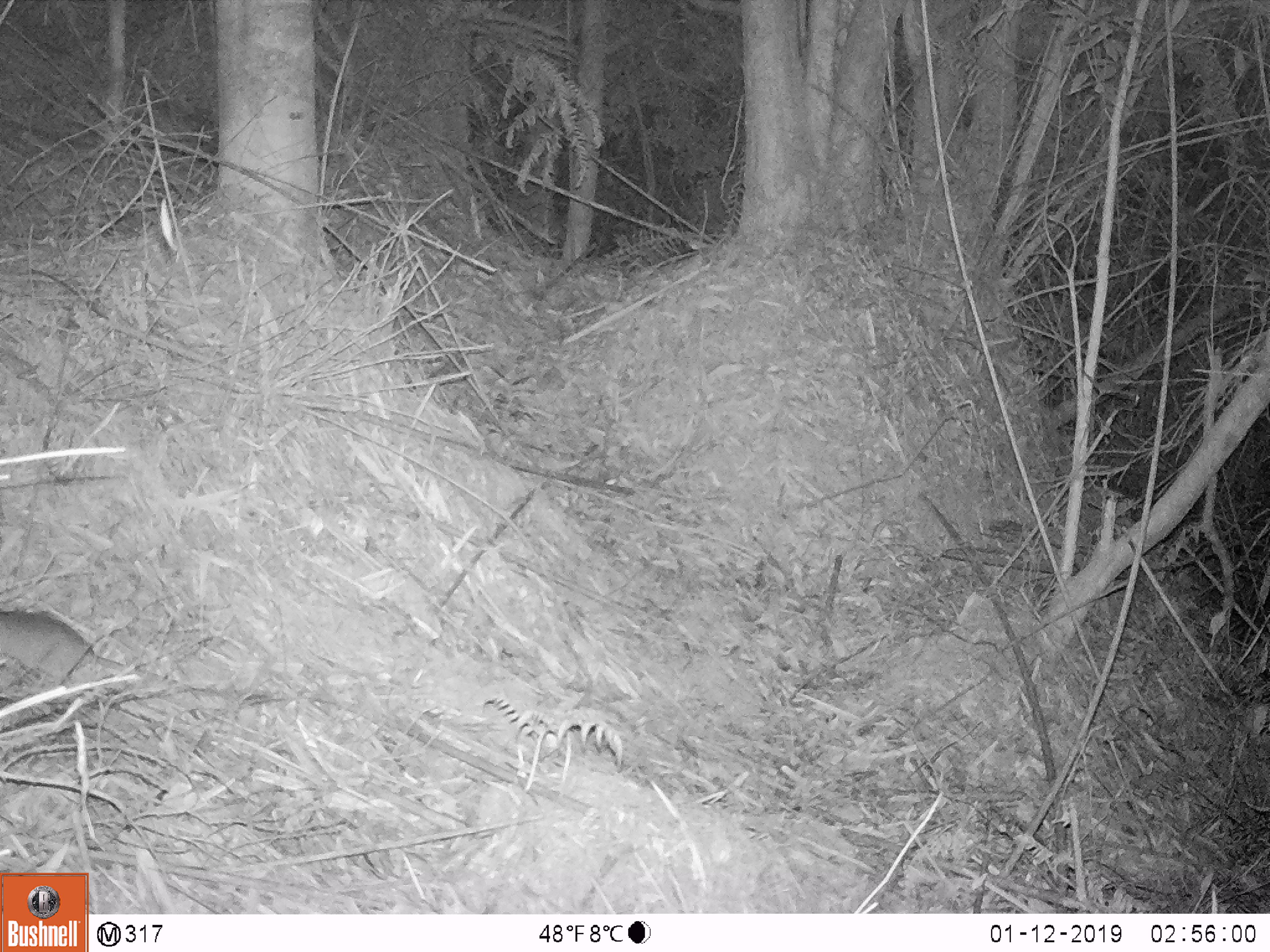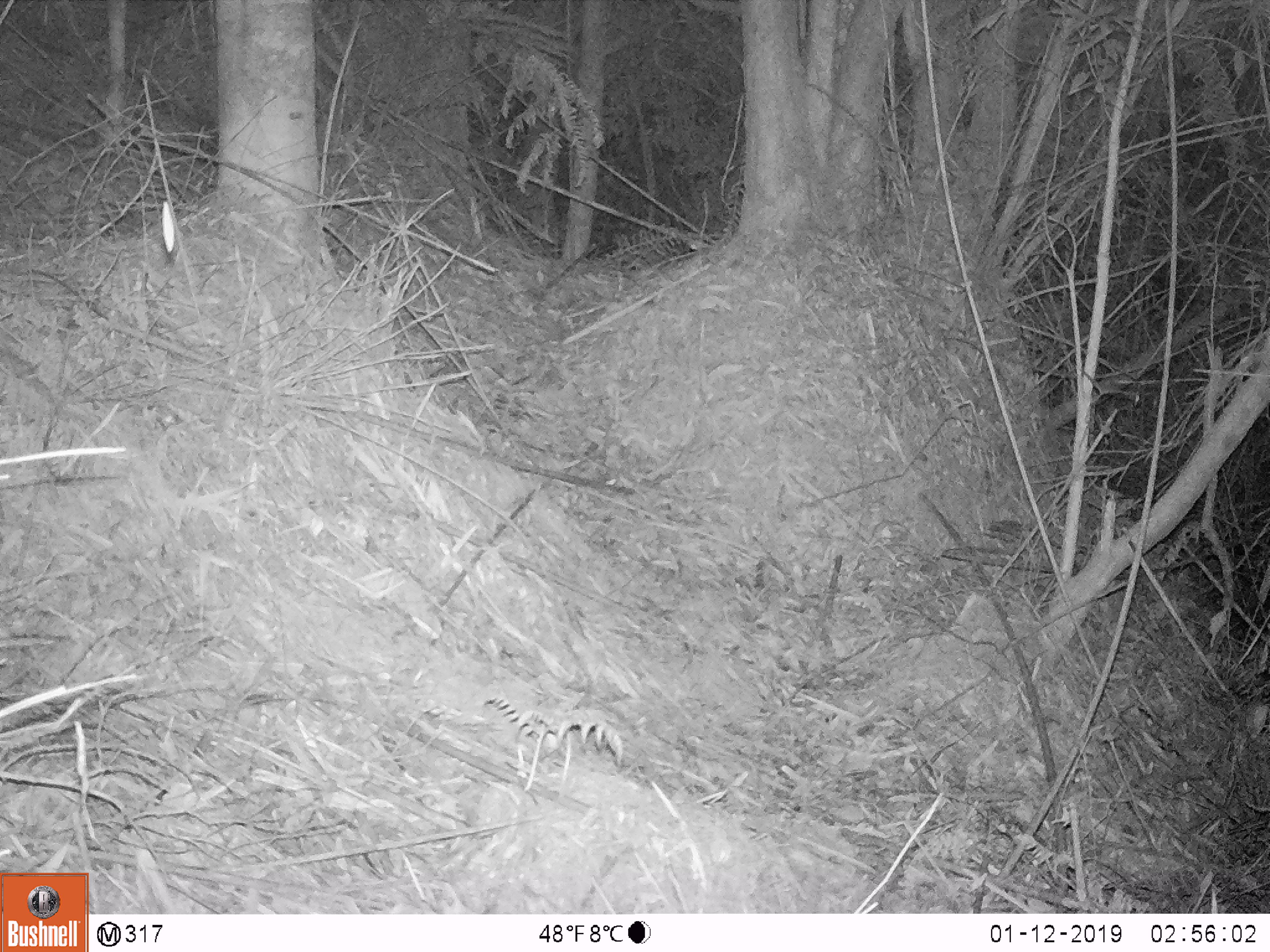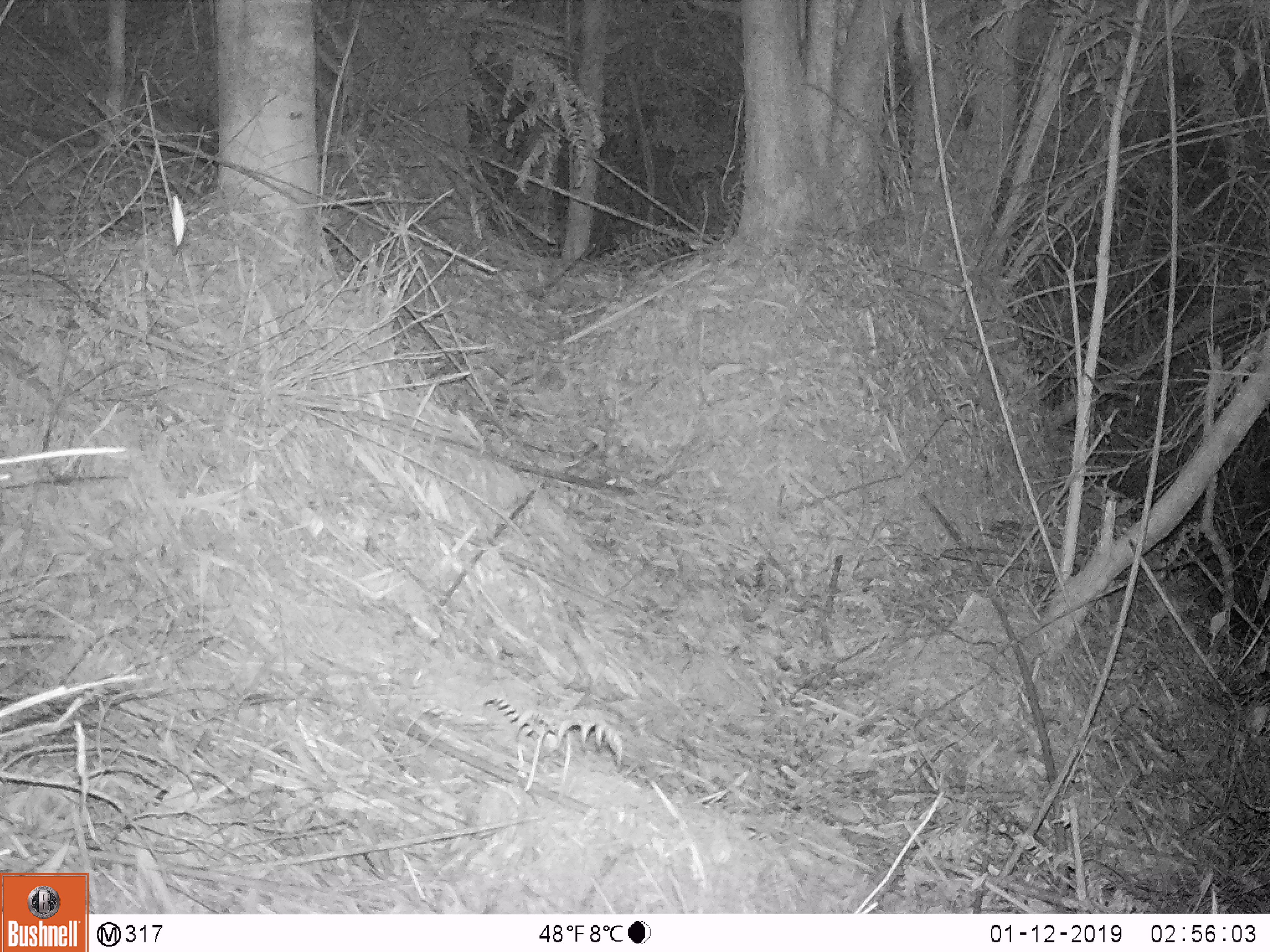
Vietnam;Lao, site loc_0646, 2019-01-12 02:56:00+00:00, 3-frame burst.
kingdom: Animalia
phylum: Chordata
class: Mammalia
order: Rodentia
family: Muridae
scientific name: Muridae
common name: old-world mice and rats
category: unidentified murid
Unidentified murid (old-world mice and rats) (Muridae). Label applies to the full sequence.